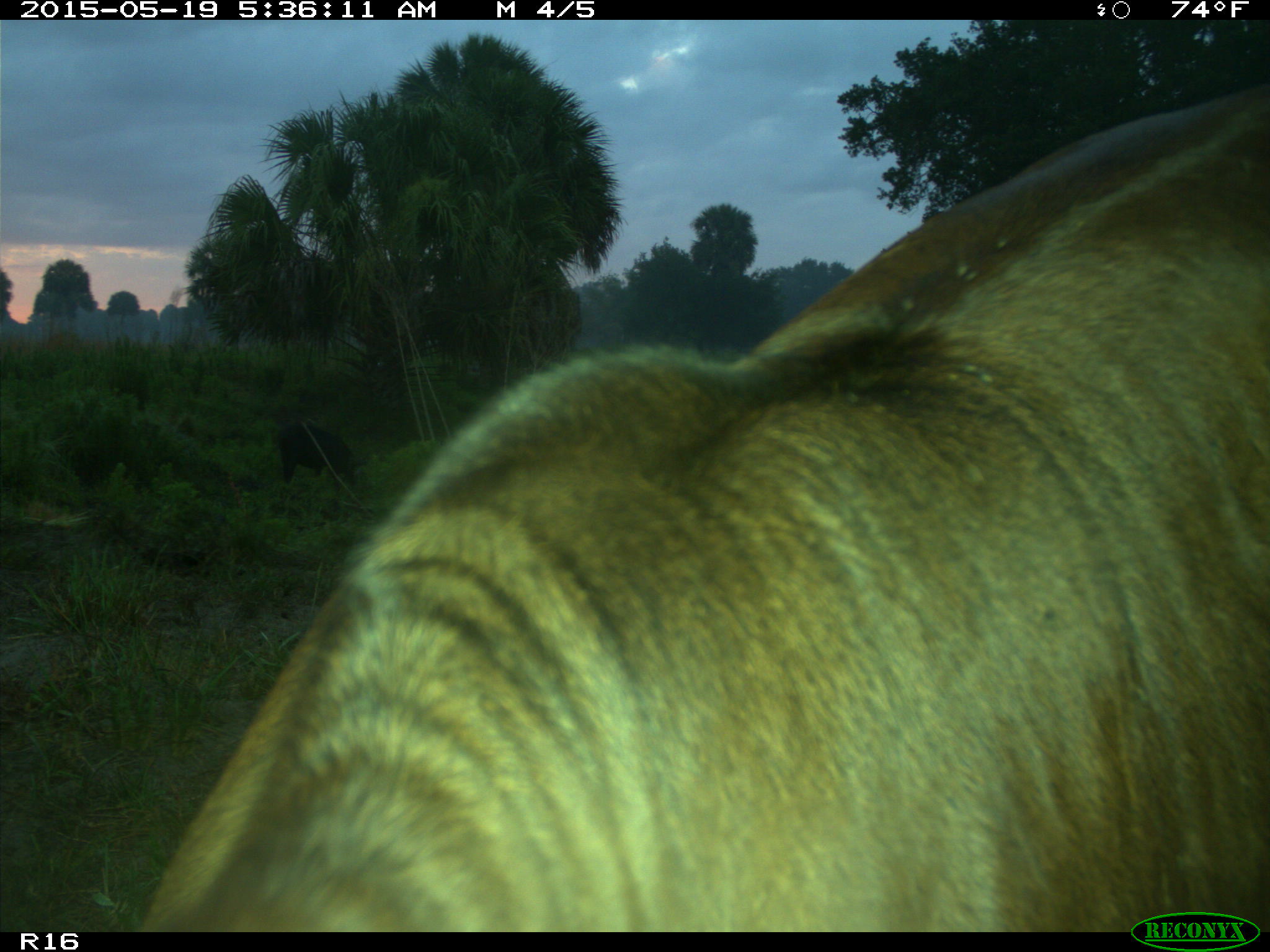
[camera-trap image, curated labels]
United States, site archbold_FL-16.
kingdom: Animalia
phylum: Chordata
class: Mammalia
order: Artiodactyla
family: Suidae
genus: Sus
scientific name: Sus scrofa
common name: wild boar